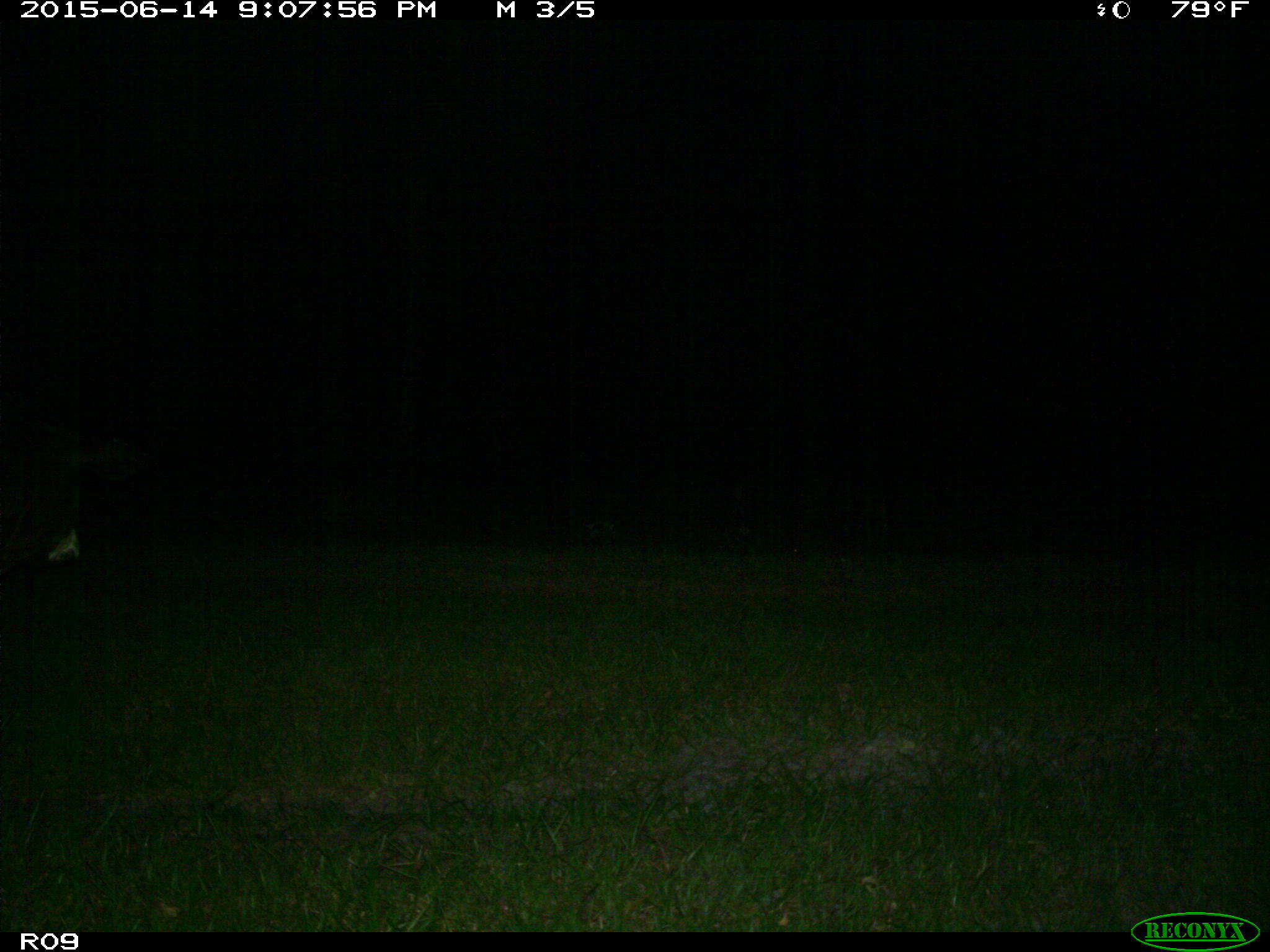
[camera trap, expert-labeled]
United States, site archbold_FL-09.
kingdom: Animalia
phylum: Chordata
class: Mammalia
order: Artiodactyla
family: Bovidae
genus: Bos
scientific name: Bos taurus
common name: domestic cow